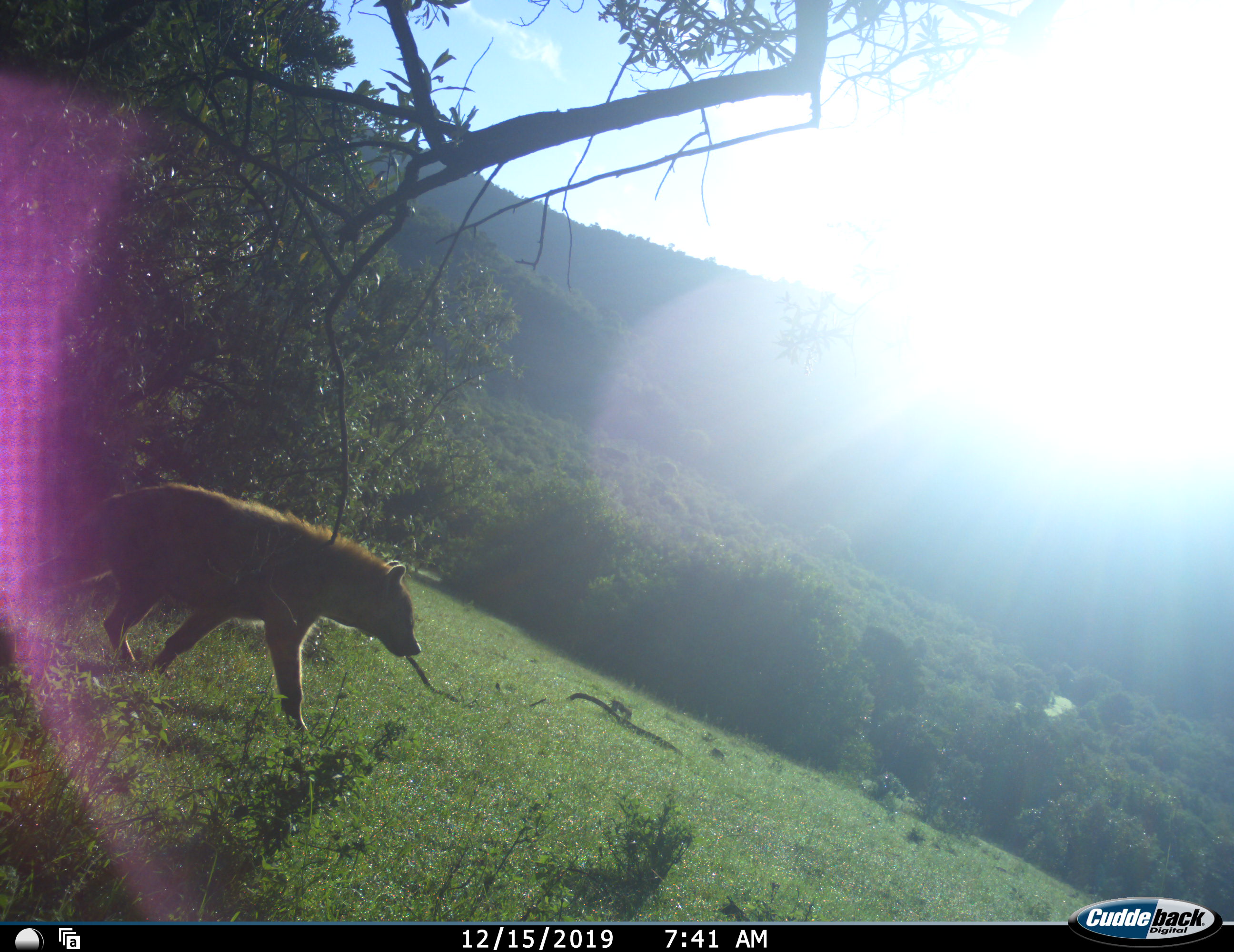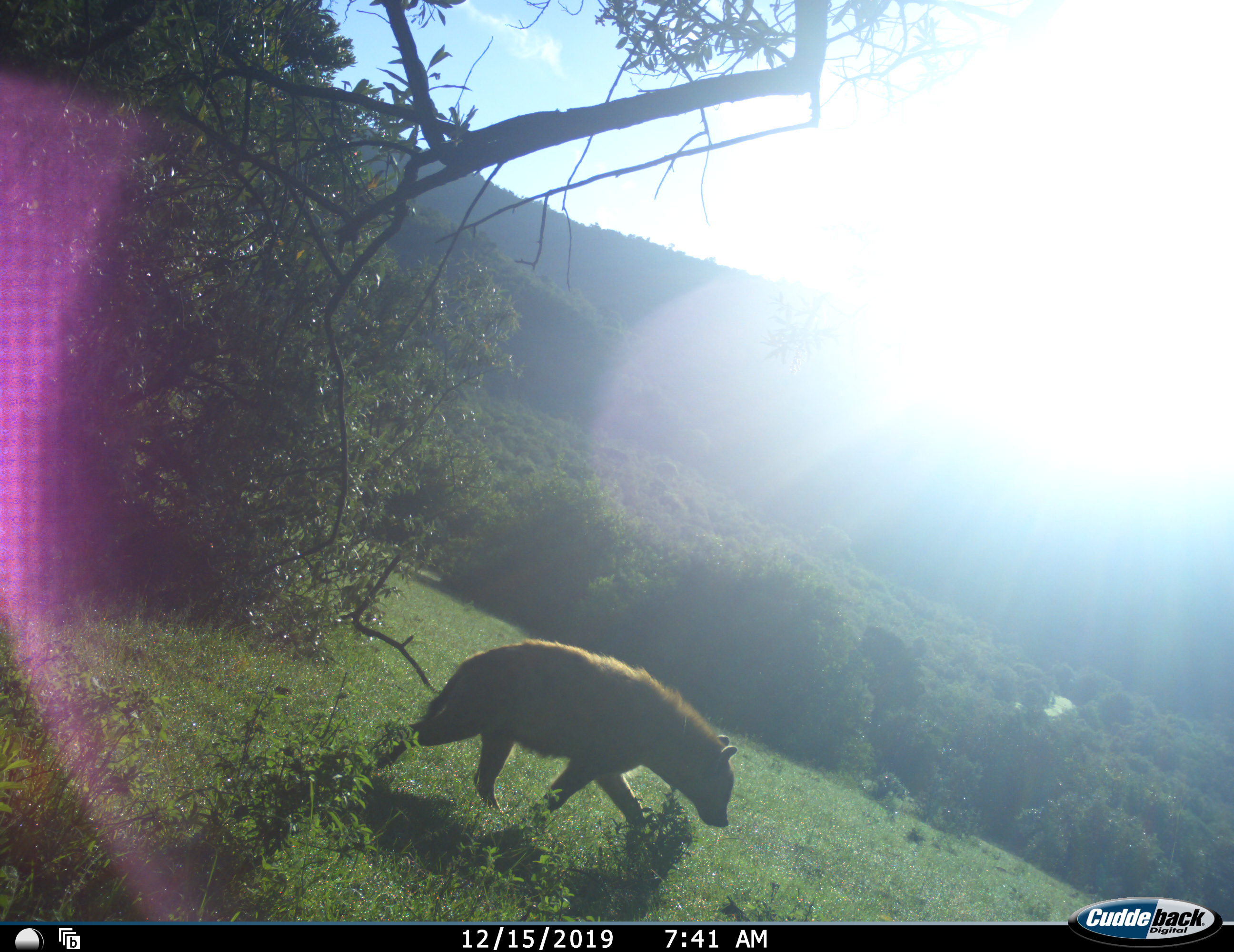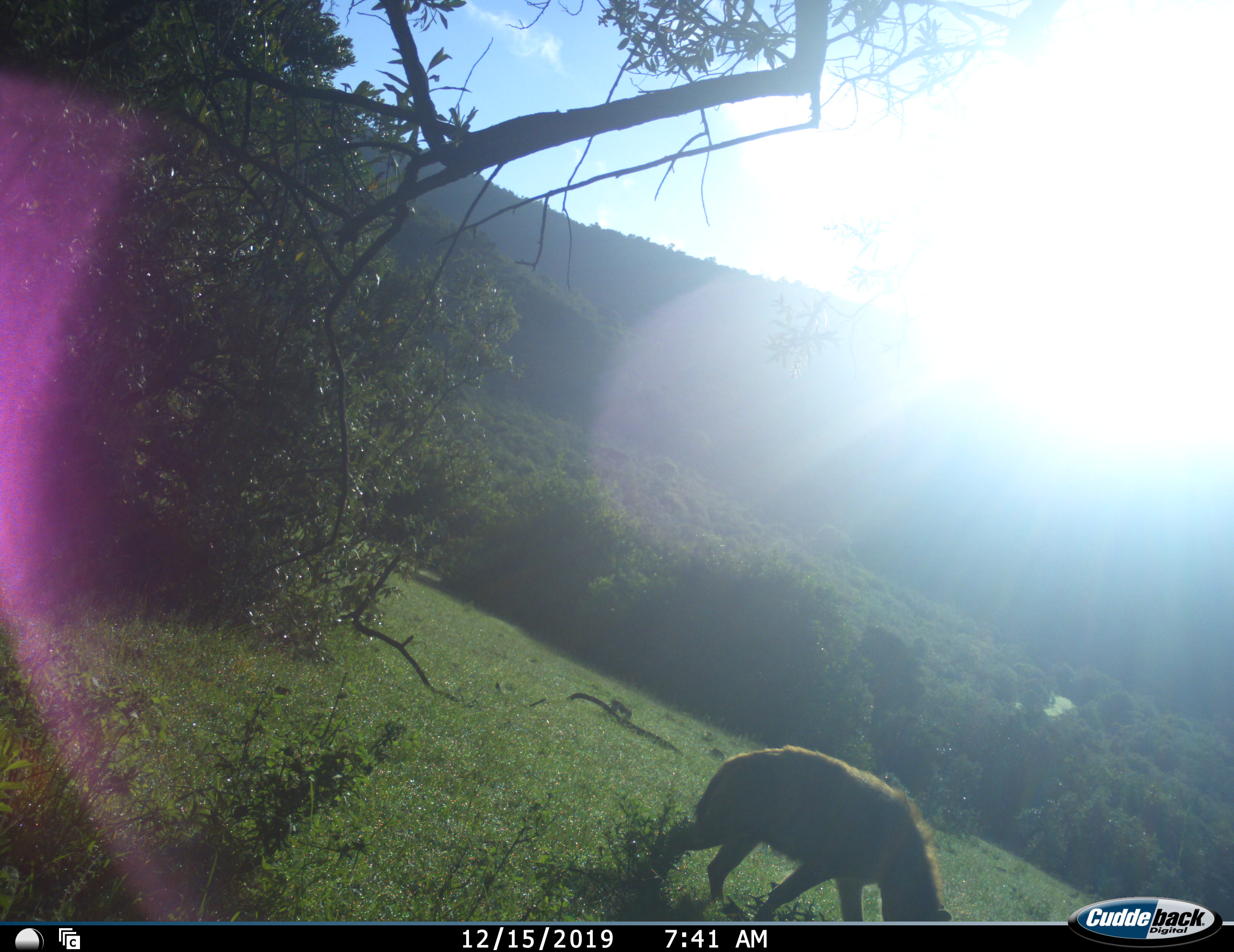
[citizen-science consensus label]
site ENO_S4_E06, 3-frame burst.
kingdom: Animalia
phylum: Chordata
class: Mammalia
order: Carnivora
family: Hyaenidae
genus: Crocuta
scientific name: Crocuta crocuta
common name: spotted hyena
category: hyenaspotted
Hyenaspotted (spotted hyena) (Crocuta crocuta), count 1. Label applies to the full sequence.